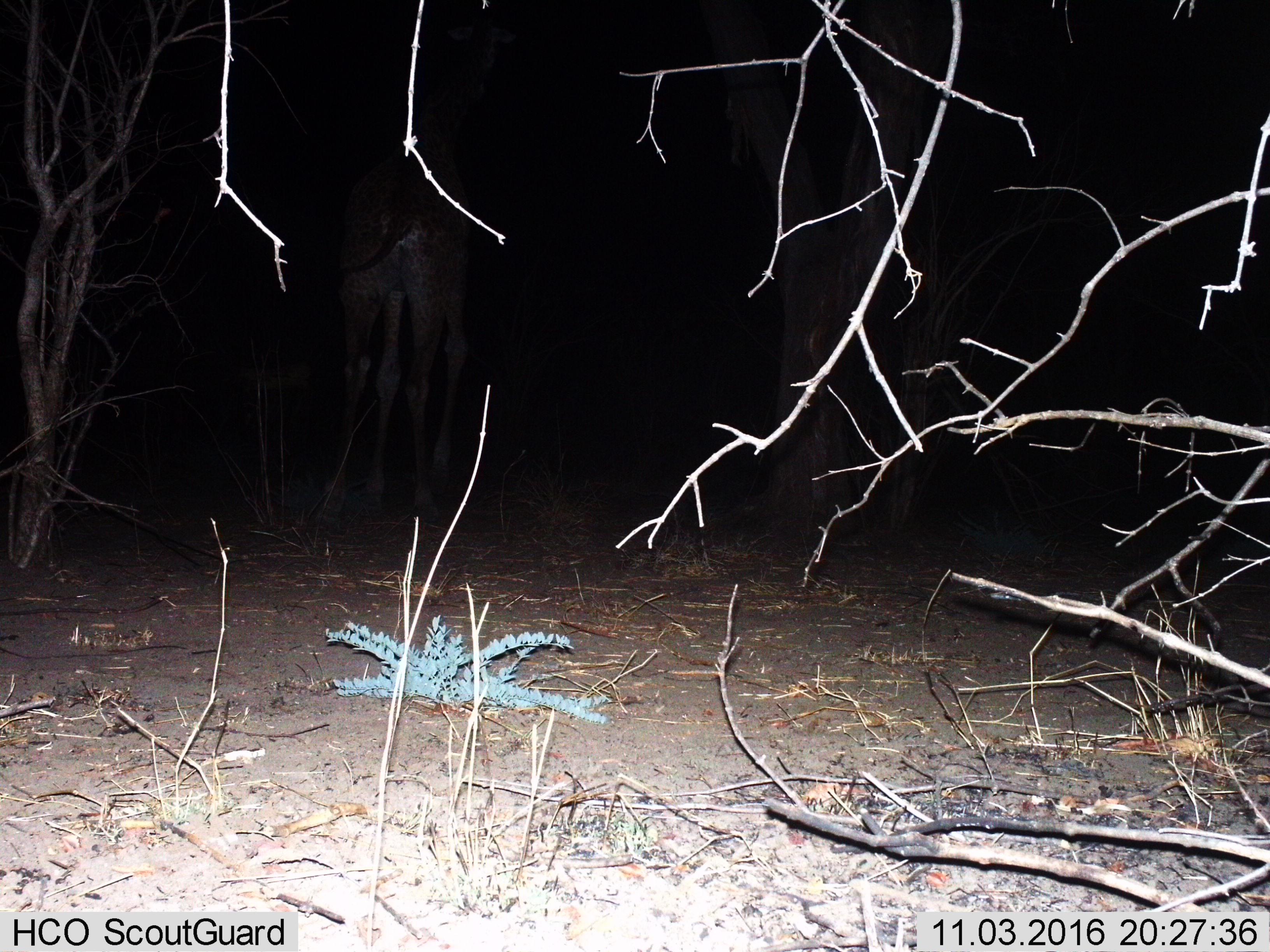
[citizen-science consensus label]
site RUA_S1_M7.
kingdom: Animalia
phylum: Chordata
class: Mammalia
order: Artiodactyla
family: Giraffidae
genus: Giraffa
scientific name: Giraffa camelopardalis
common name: giraffe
Giraffe (Giraffa camelopardalis), count 1. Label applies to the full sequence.